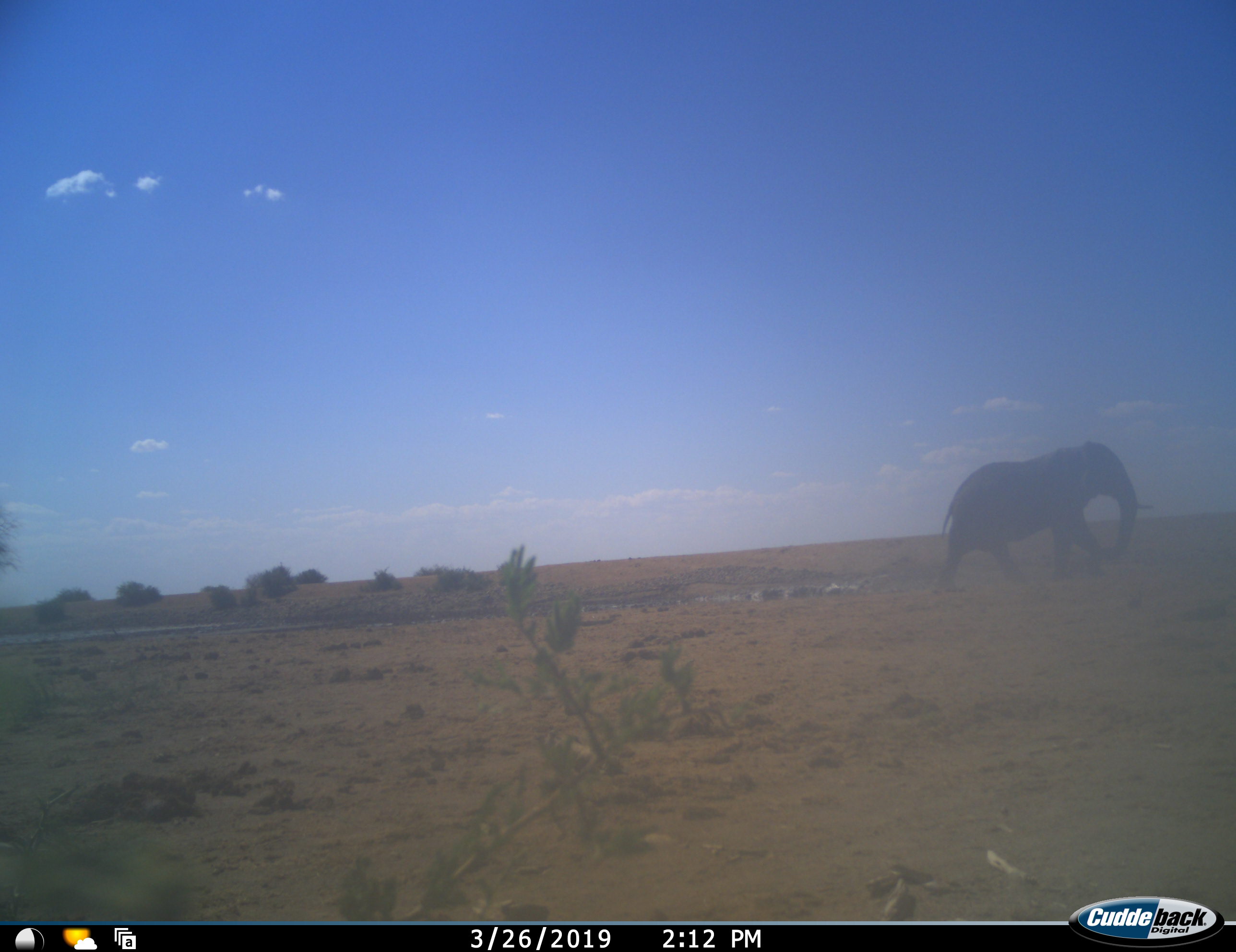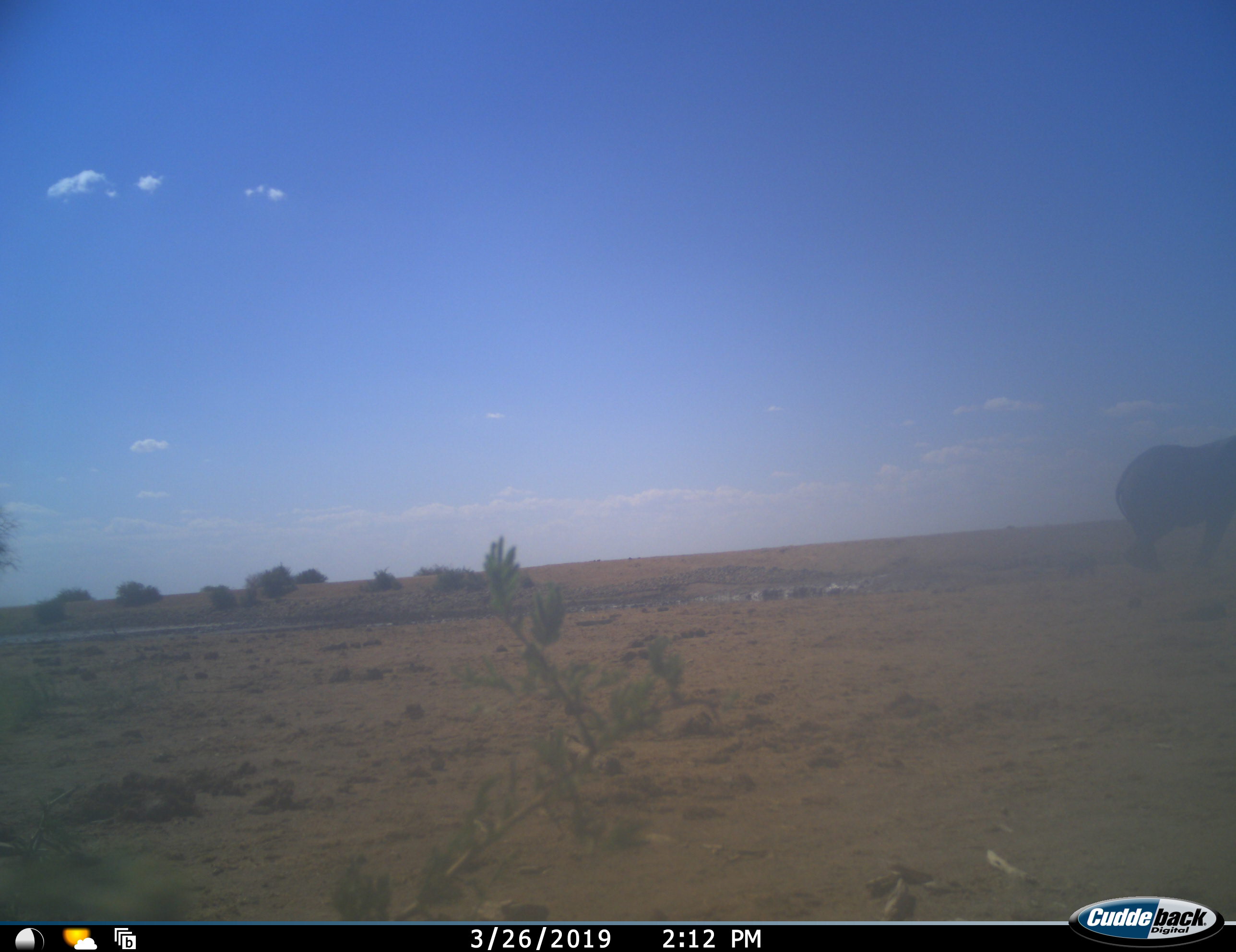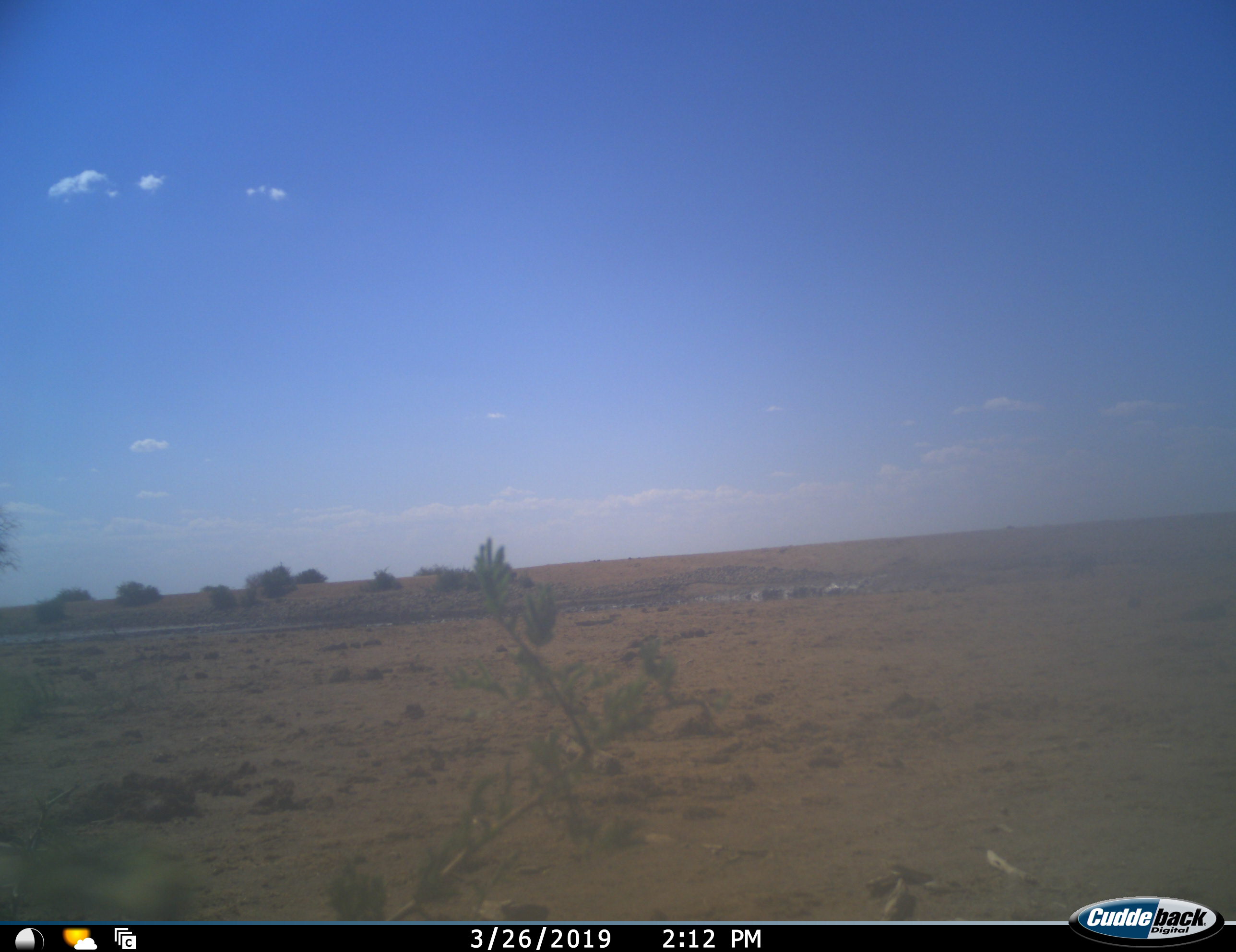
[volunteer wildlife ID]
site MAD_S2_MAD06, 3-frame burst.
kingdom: Animalia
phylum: Chordata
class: Mammalia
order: Proboscidea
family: Elephantidae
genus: Loxodonta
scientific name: Loxodonta africana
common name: african bush elephant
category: elephant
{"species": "elephant (african bush elephant) (Loxodonta africana)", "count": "1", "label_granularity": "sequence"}